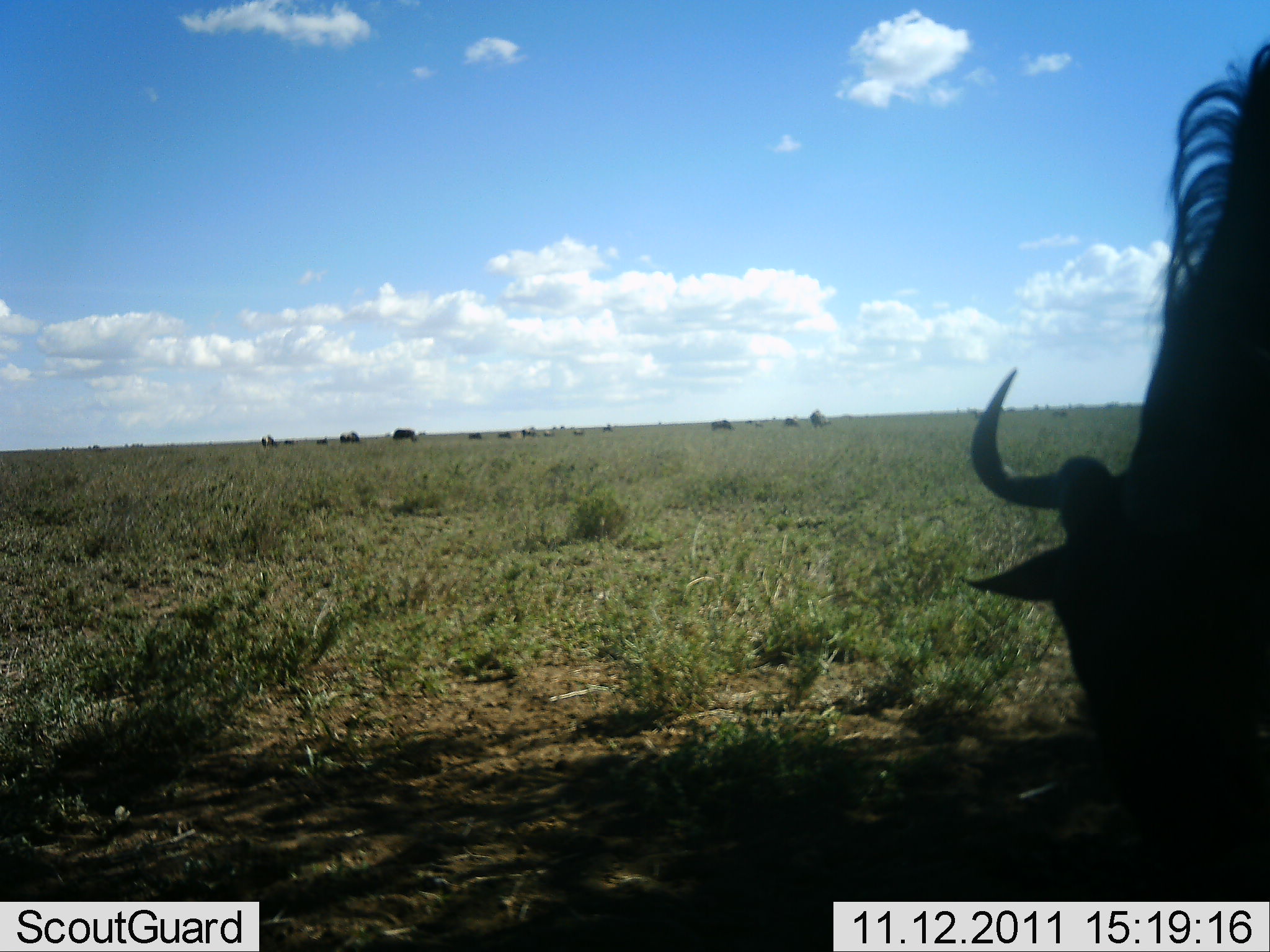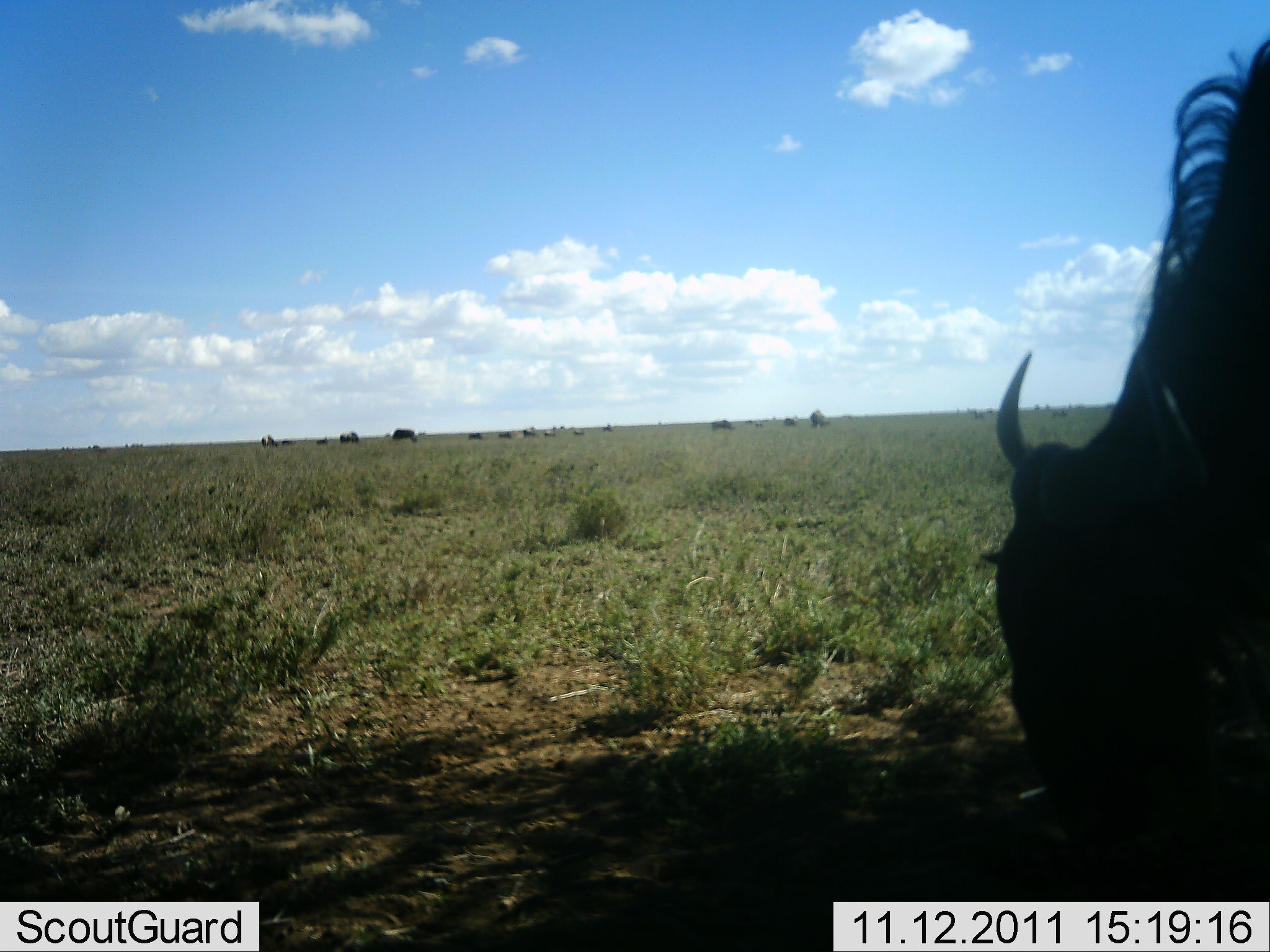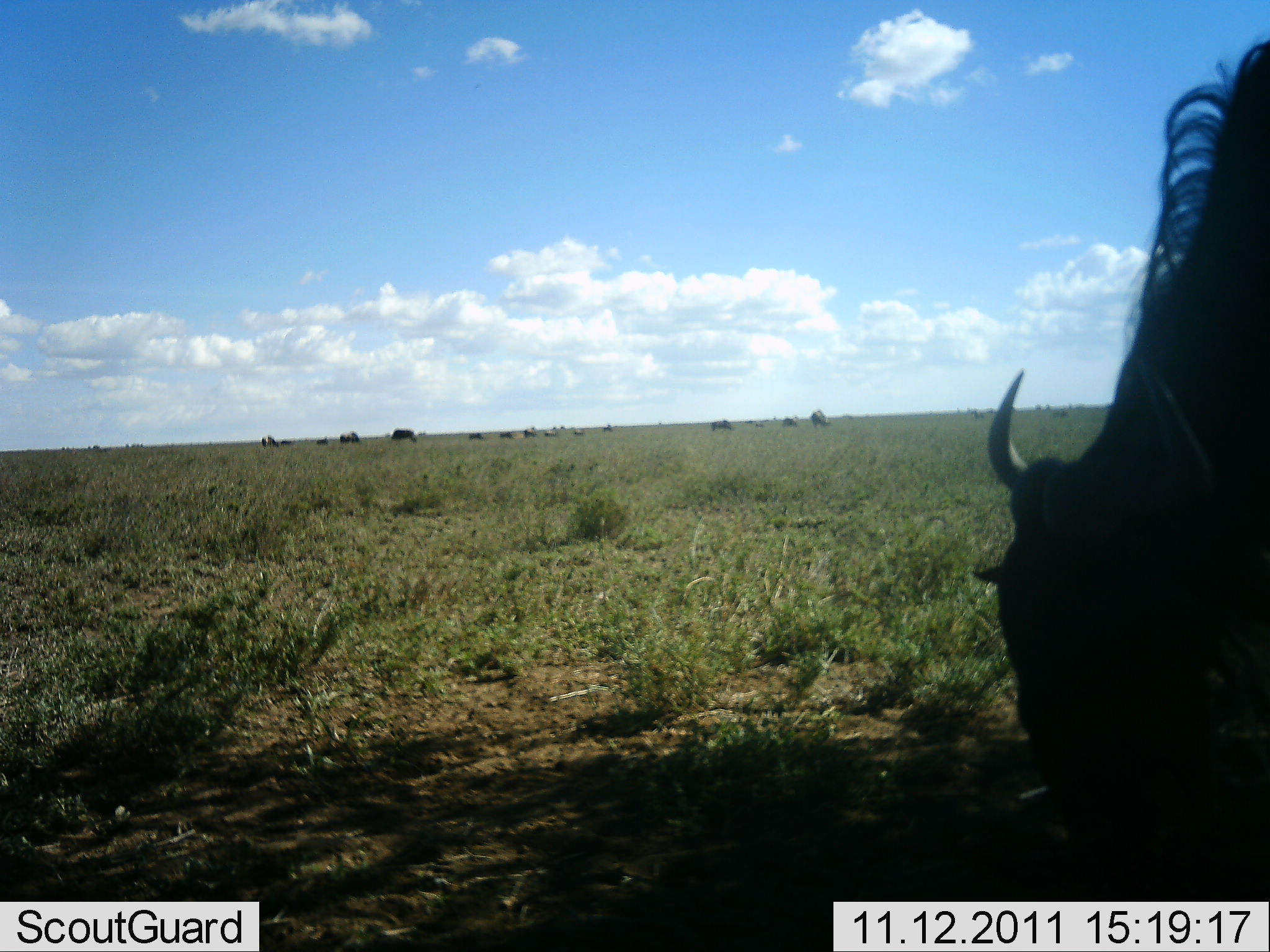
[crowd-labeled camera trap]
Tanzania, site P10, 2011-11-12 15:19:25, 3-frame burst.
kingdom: Animalia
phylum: Chordata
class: Mammalia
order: Artiodactyla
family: Bovidae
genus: Connochaetes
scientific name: Connochaetes taurinus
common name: blue wildebeest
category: wildebeest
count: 1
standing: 10%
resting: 0%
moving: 10%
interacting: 0%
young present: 0%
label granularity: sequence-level